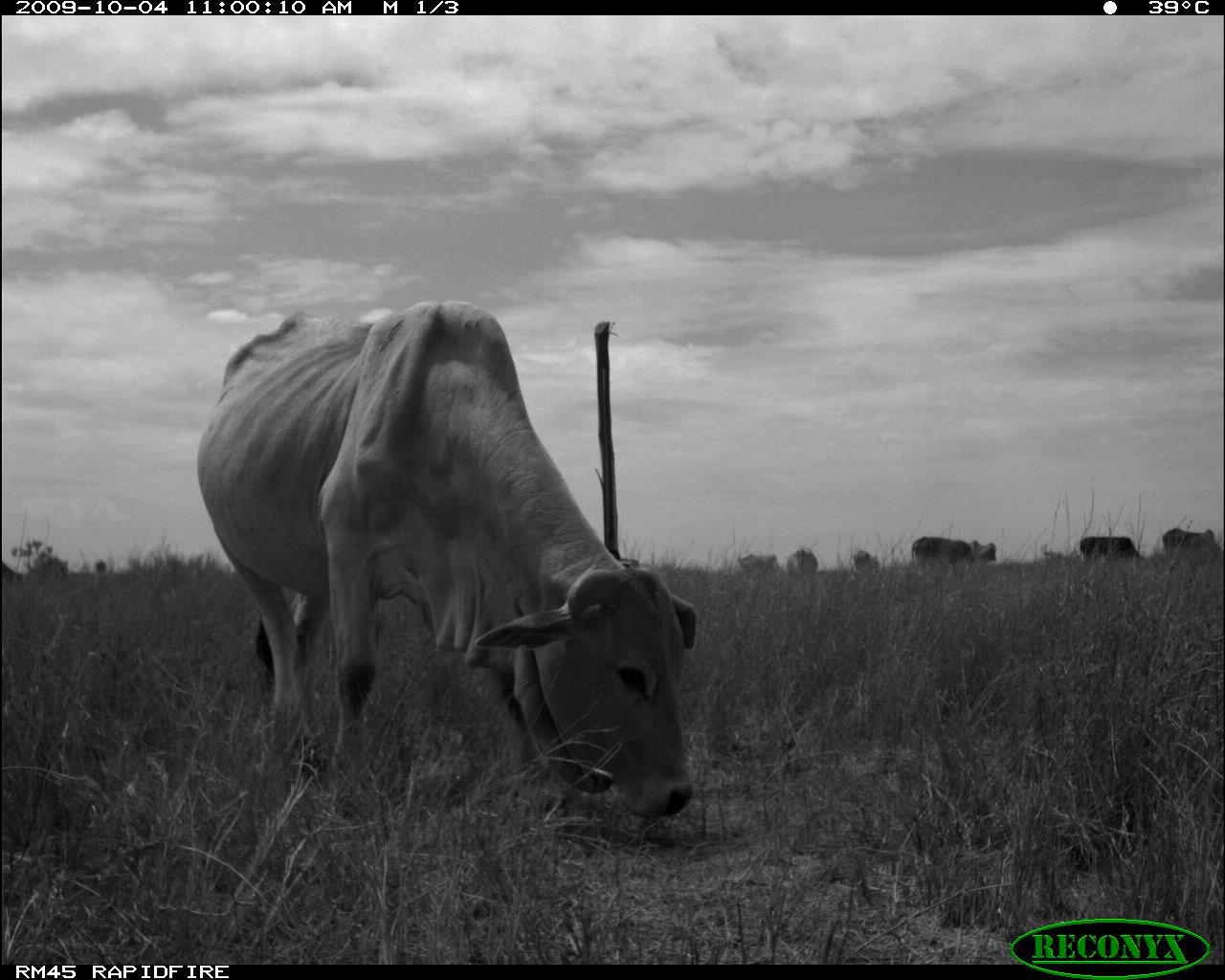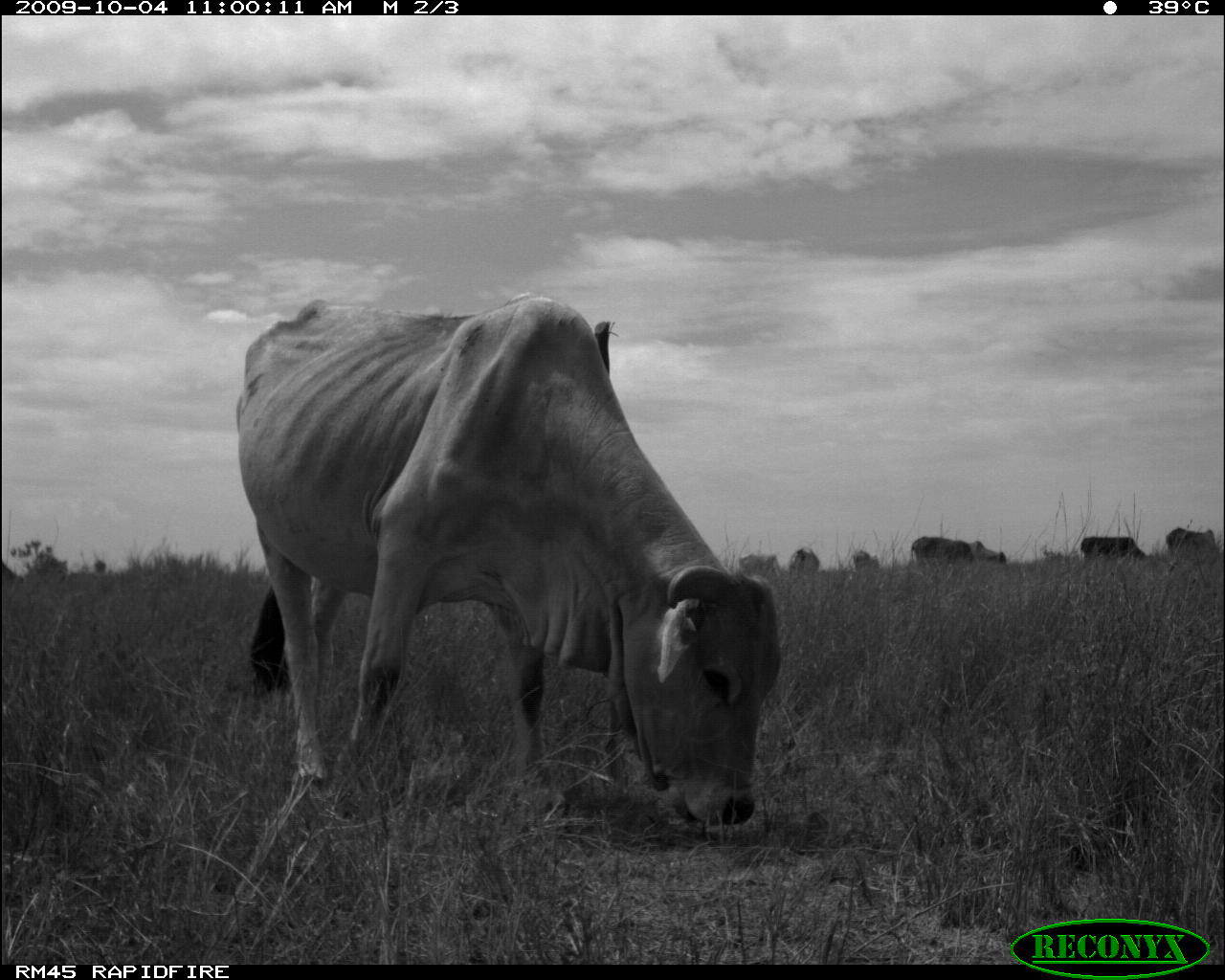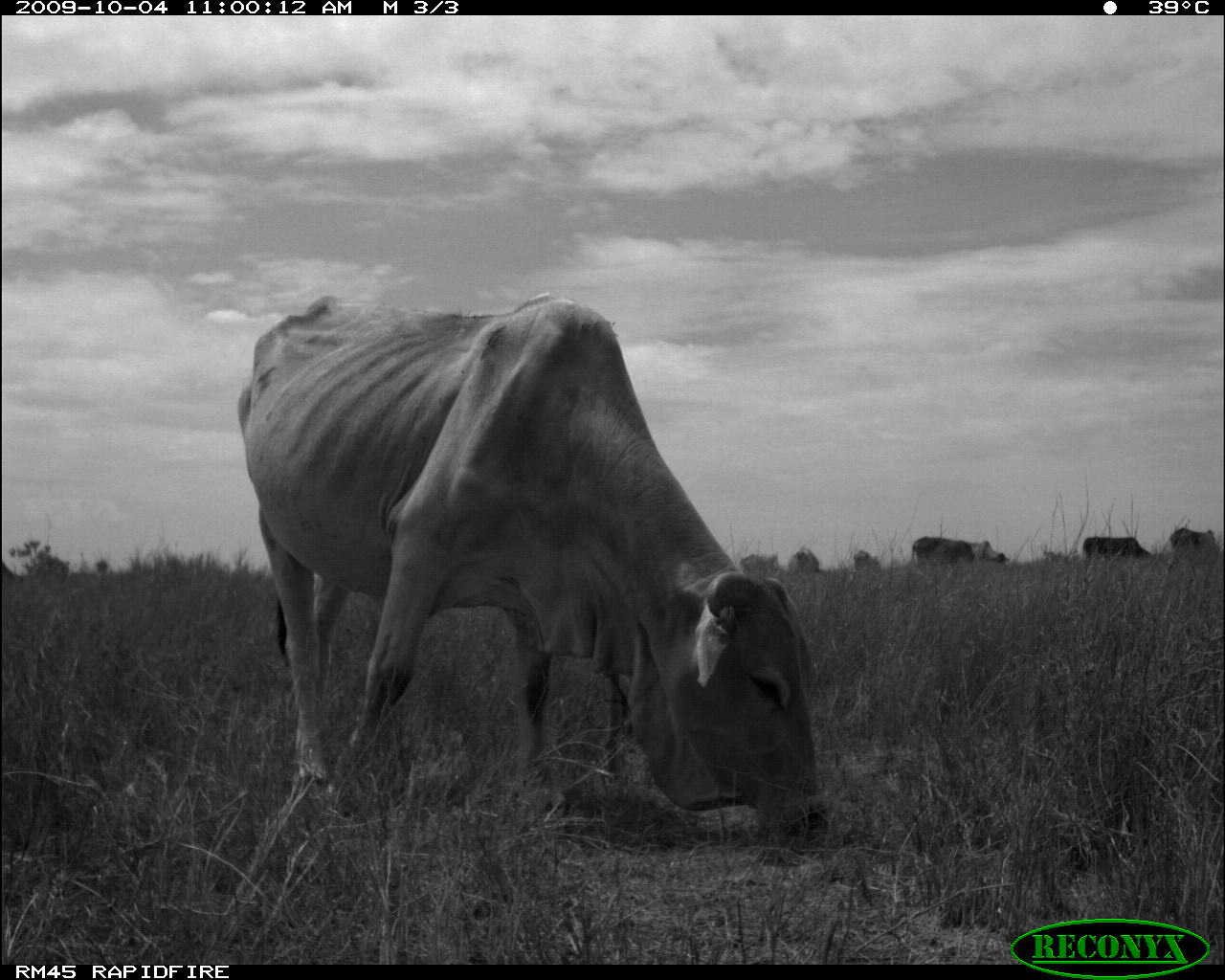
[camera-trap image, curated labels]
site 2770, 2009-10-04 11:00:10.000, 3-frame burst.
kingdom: Animalia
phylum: Chordata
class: Mammalia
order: Artiodactyla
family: Bovidae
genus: Bos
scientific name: Bos taurus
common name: domestic cattle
Bos taurus (domestic cattle), count 7.